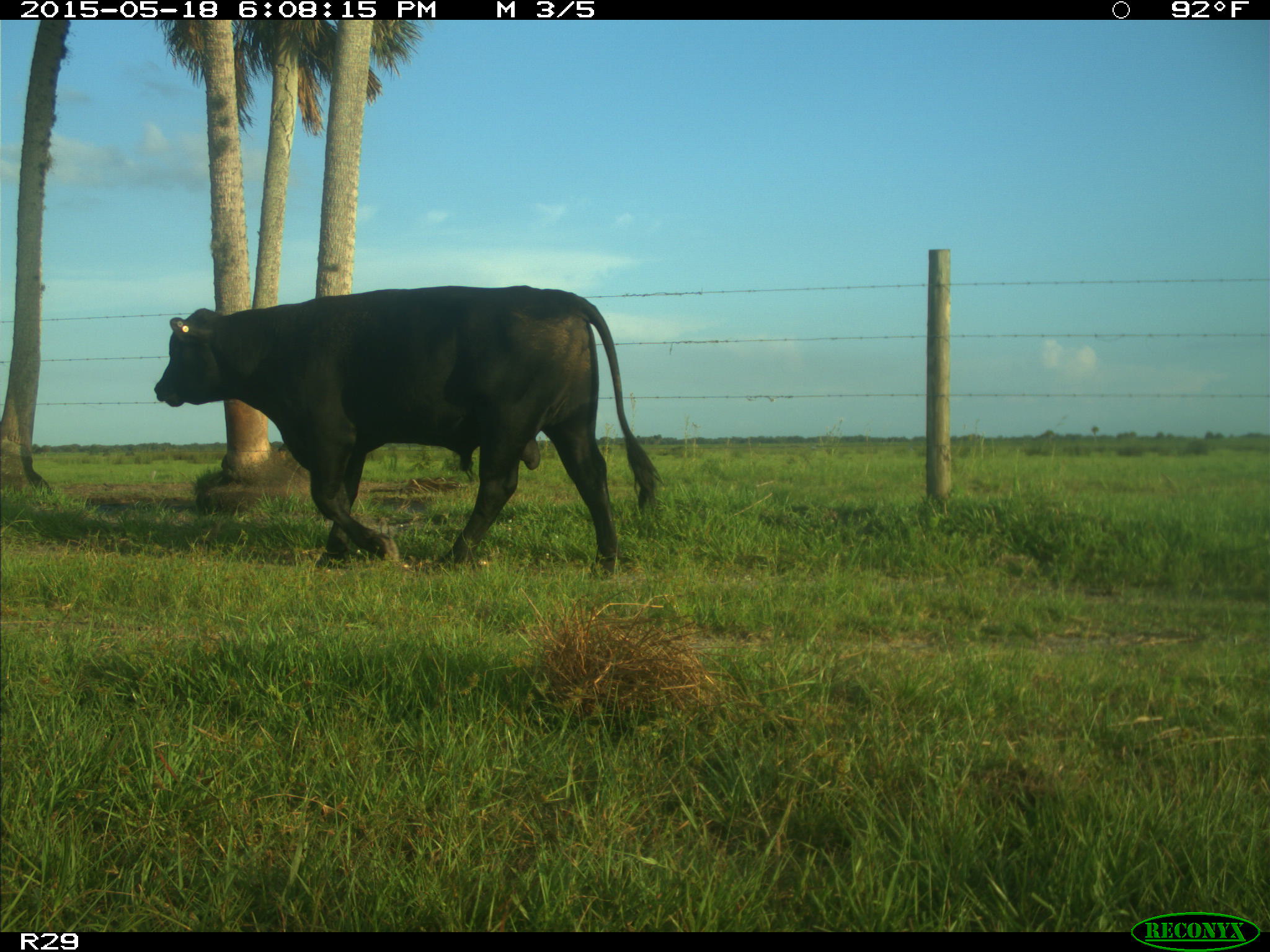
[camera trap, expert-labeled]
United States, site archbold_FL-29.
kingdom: Animalia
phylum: Chordata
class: Mammalia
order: Artiodactyla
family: Bovidae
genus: Bos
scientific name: Bos taurus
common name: domestic cow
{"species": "Bos taurus (domestic cow)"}